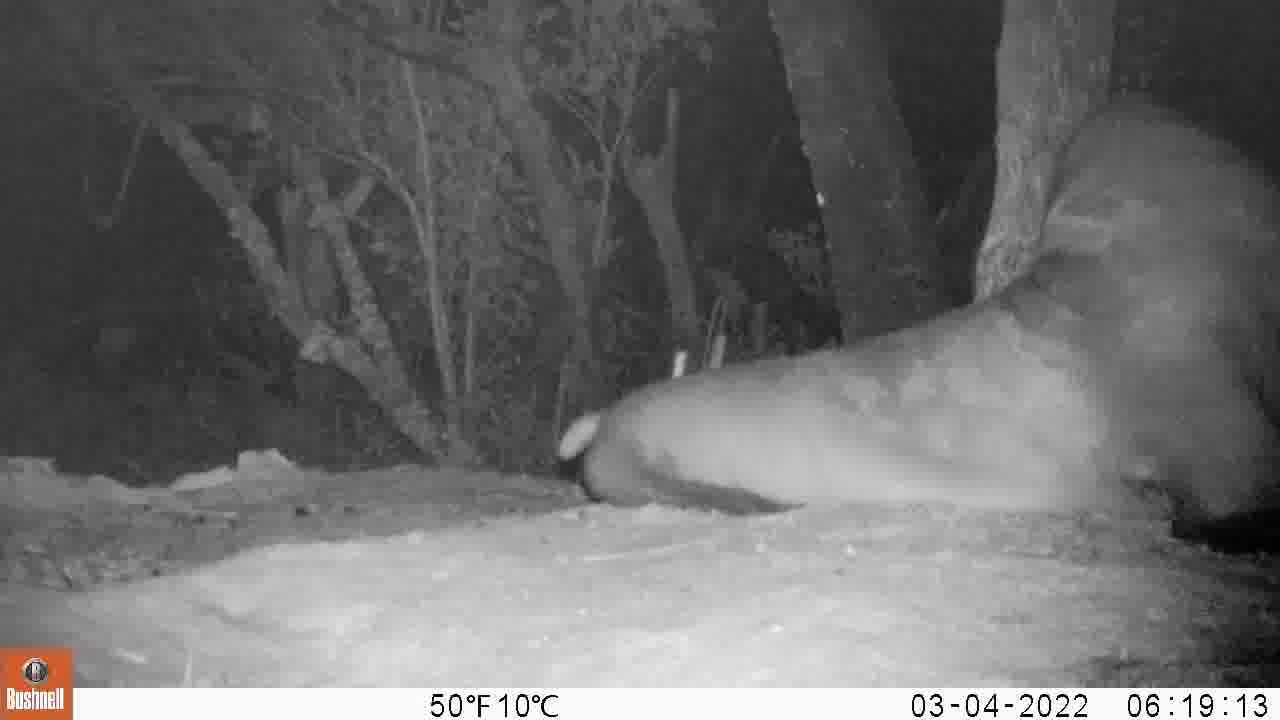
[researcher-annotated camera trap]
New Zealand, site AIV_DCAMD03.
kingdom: Animalia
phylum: Chordata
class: Mammalia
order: Carnivora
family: Otariidae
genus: Phocarctos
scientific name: Phocarctos hookeri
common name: new zealand sea lion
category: sealion